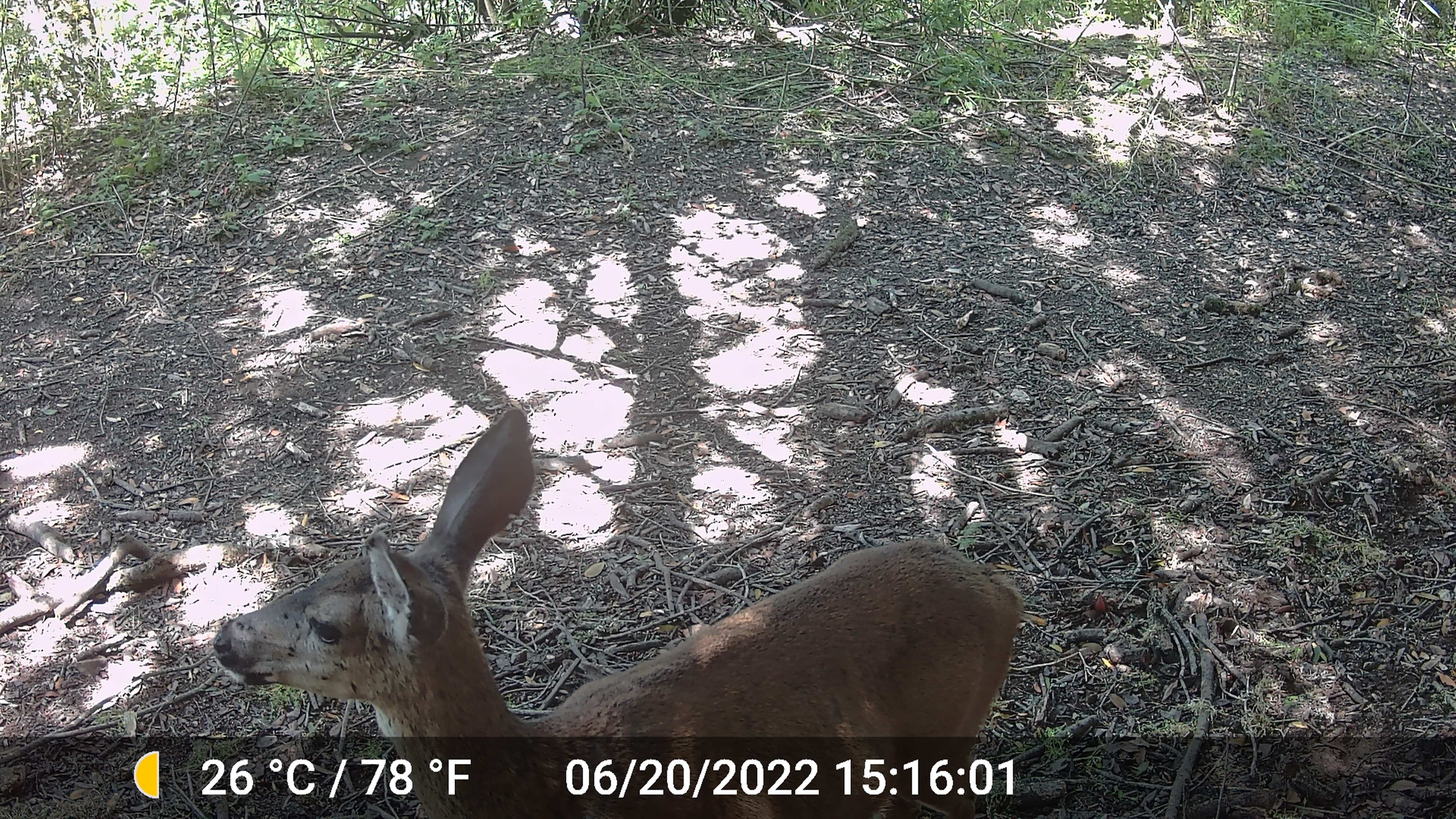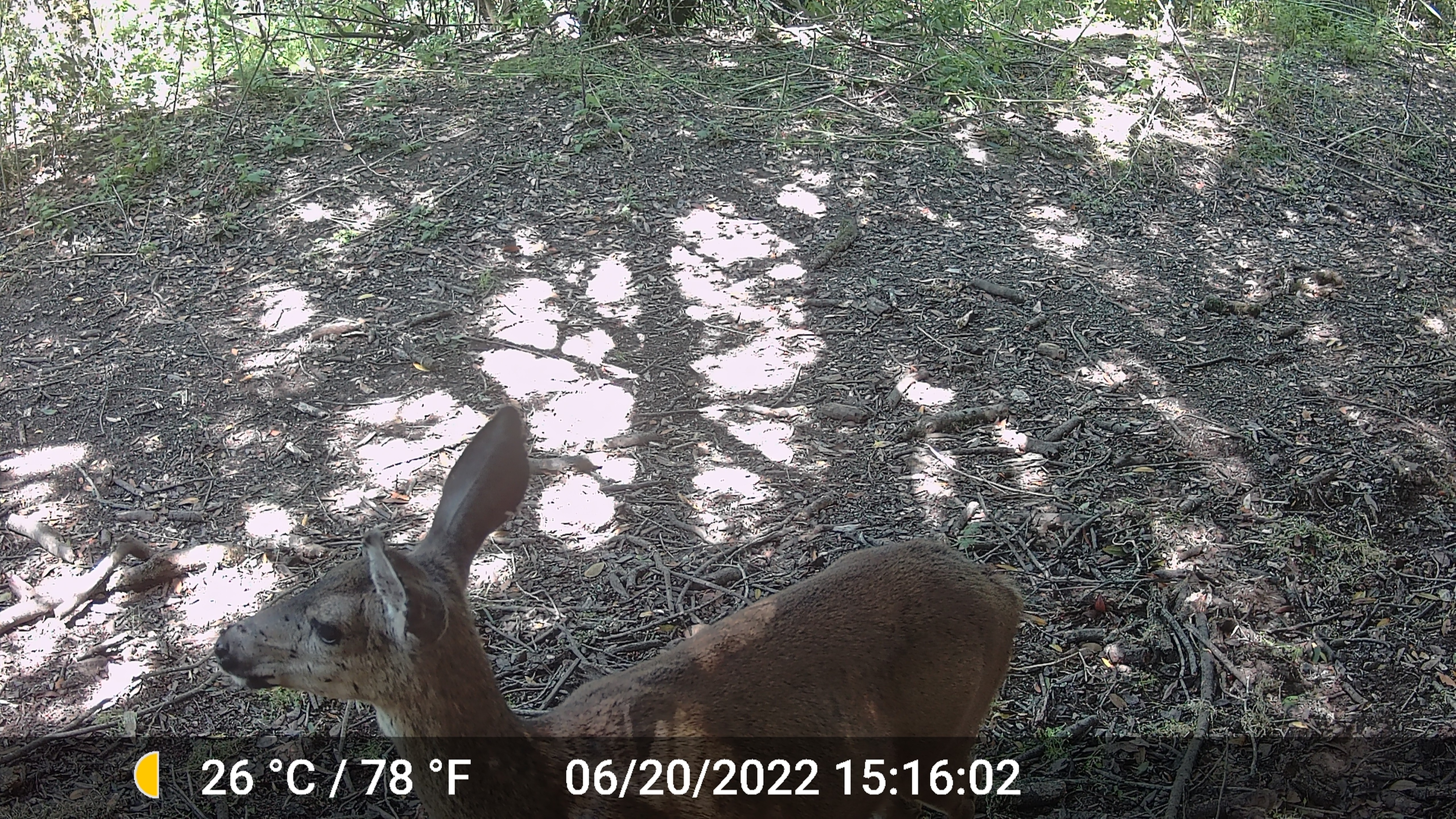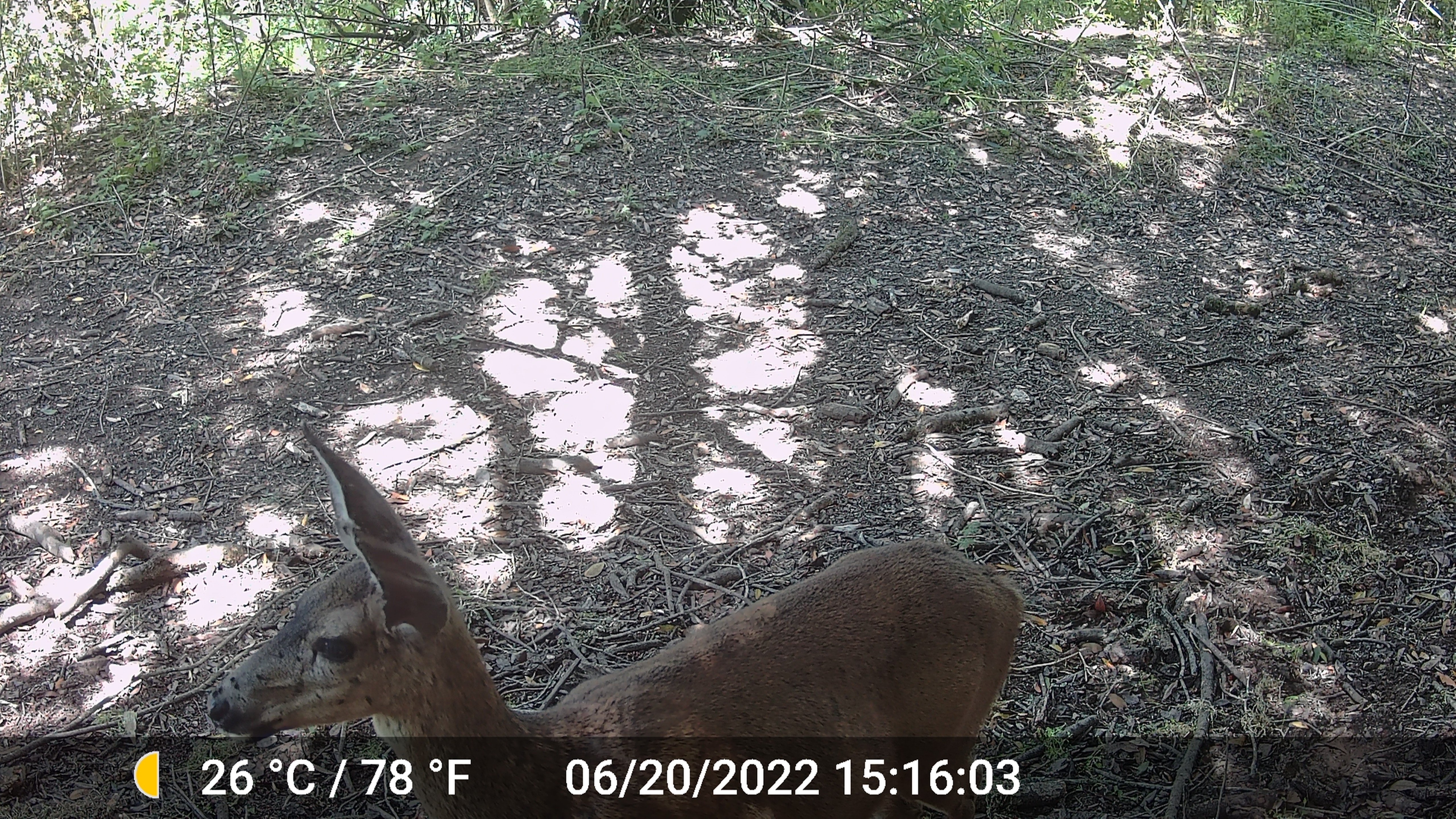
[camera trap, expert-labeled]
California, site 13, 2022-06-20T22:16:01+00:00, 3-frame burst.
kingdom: Animalia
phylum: Chordata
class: Mammalia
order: Artiodactyla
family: Cervidae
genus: Odocoileus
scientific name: Odocoileus hemionus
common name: mule deer